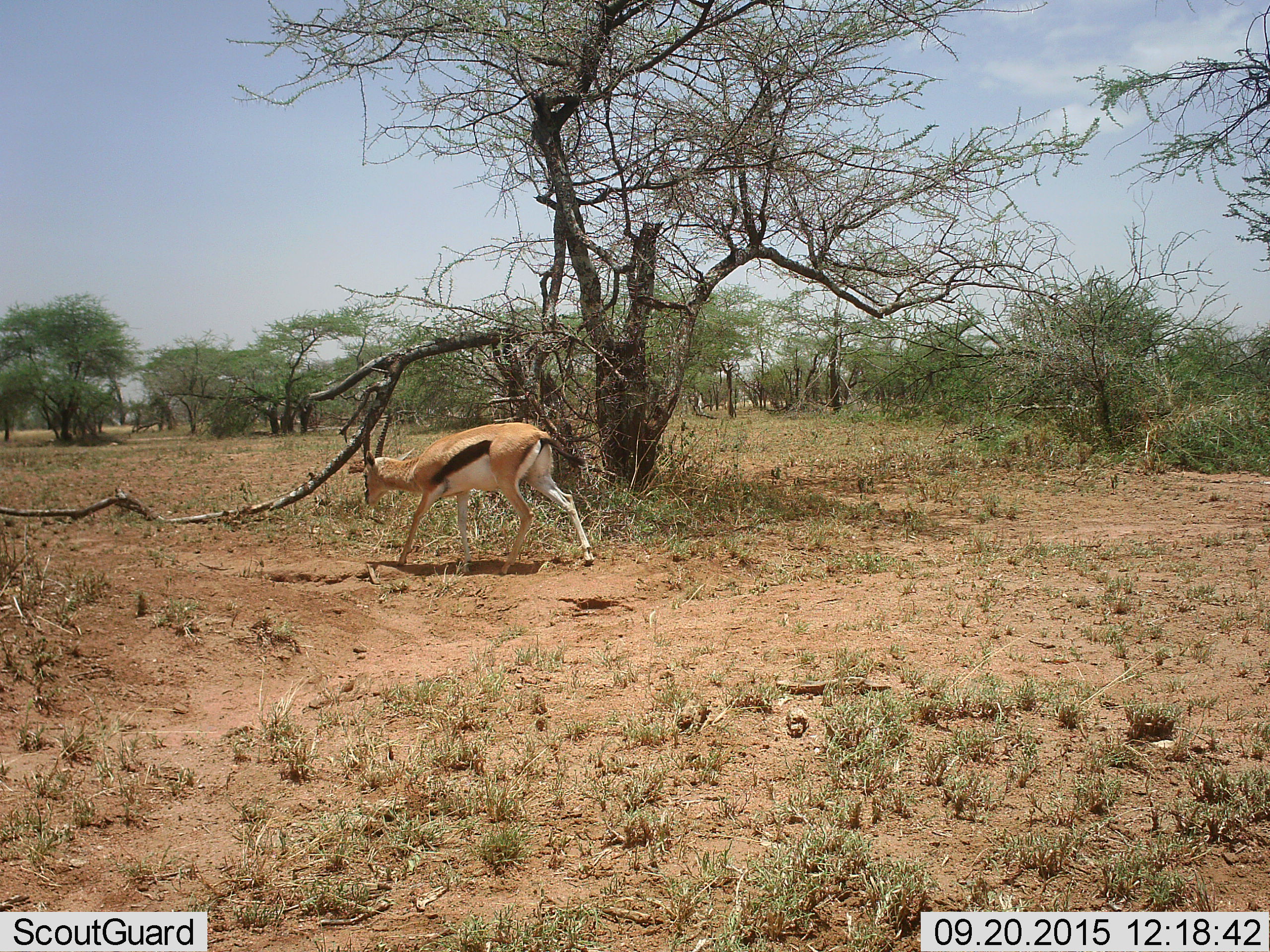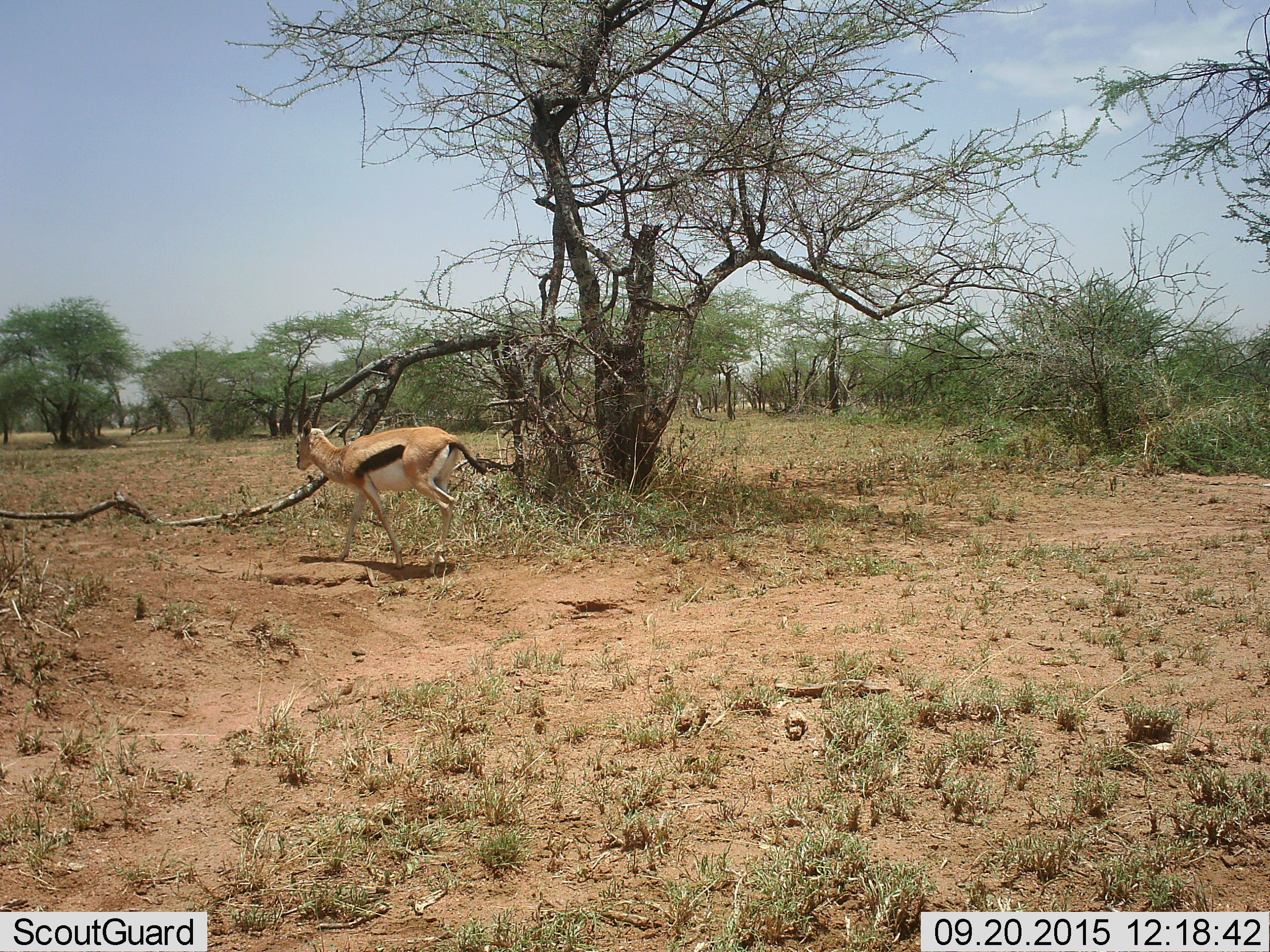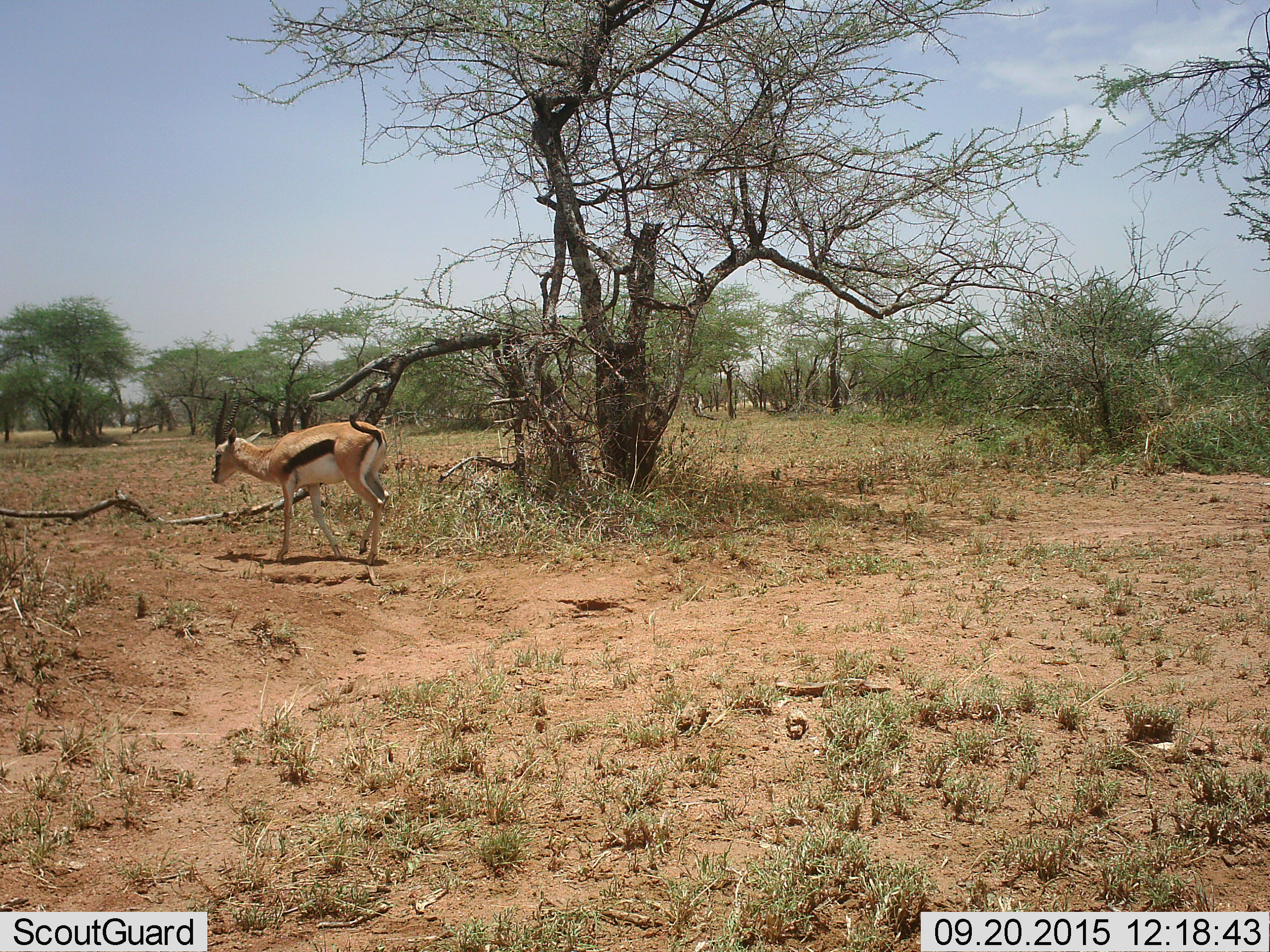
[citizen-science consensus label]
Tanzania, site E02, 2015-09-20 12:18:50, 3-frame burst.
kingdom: Animalia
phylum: Chordata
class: Mammalia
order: Artiodactyla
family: Bovidae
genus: Eudorcas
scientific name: Eudorcas thomsonii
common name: thomson's gazelle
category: gazellethomsons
Gazellethomsons (thomson's gazelle) (Eudorcas thomsonii), count 1. Behavior (volunteer vote fractions): standing 0%, resting 5%, moving 100%, interacting 0%. Young present (vote fraction): 0%. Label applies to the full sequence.